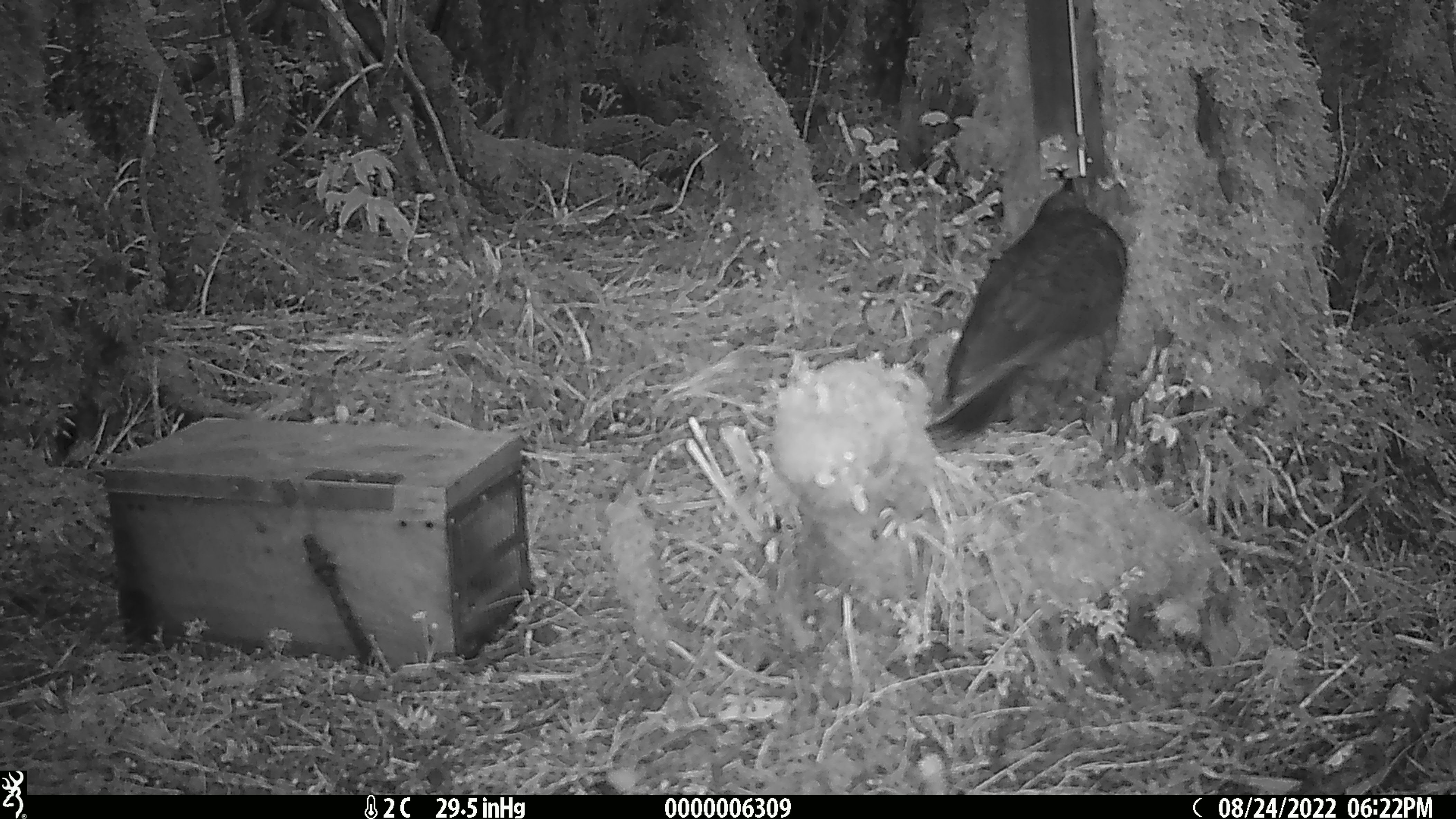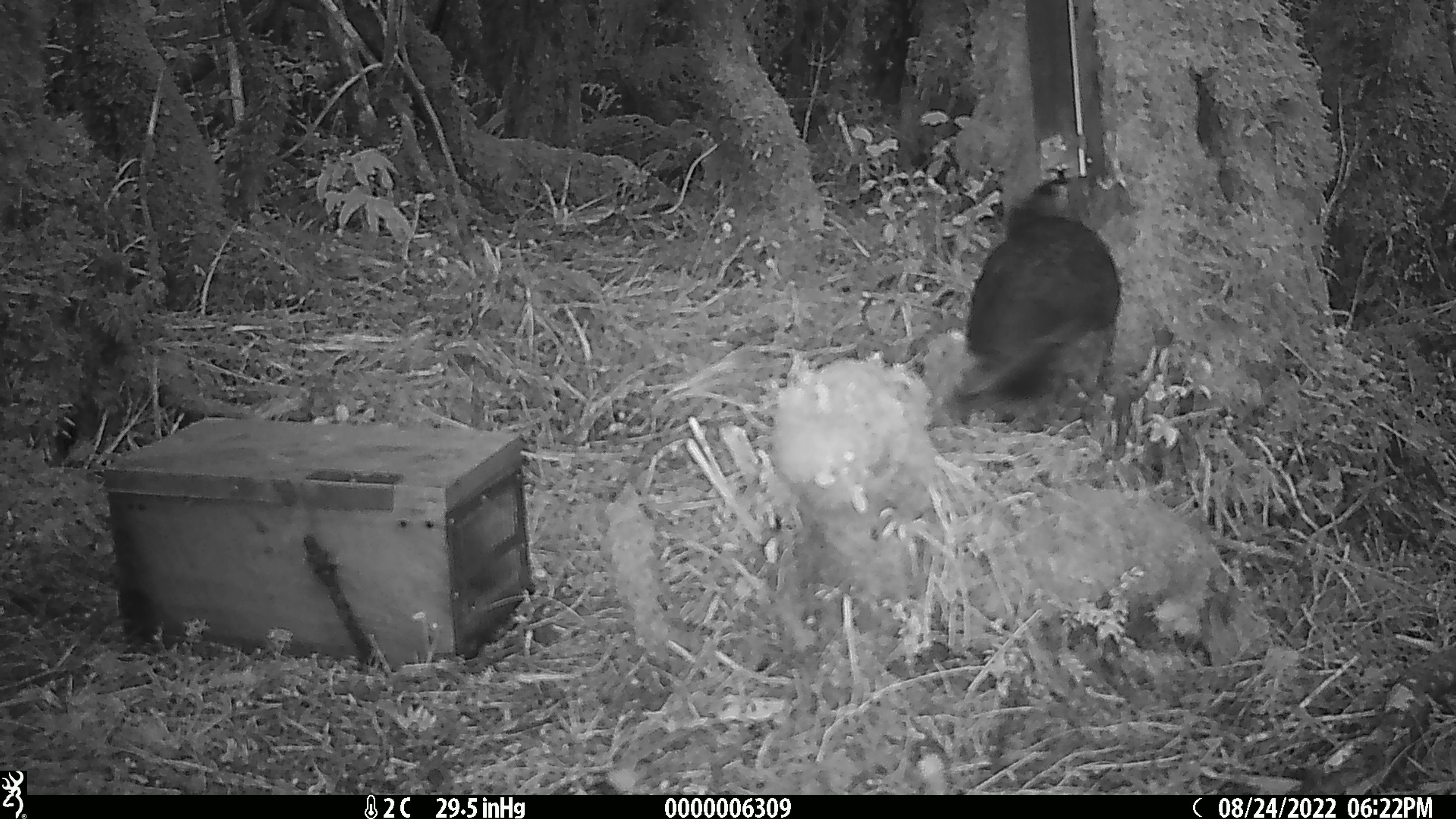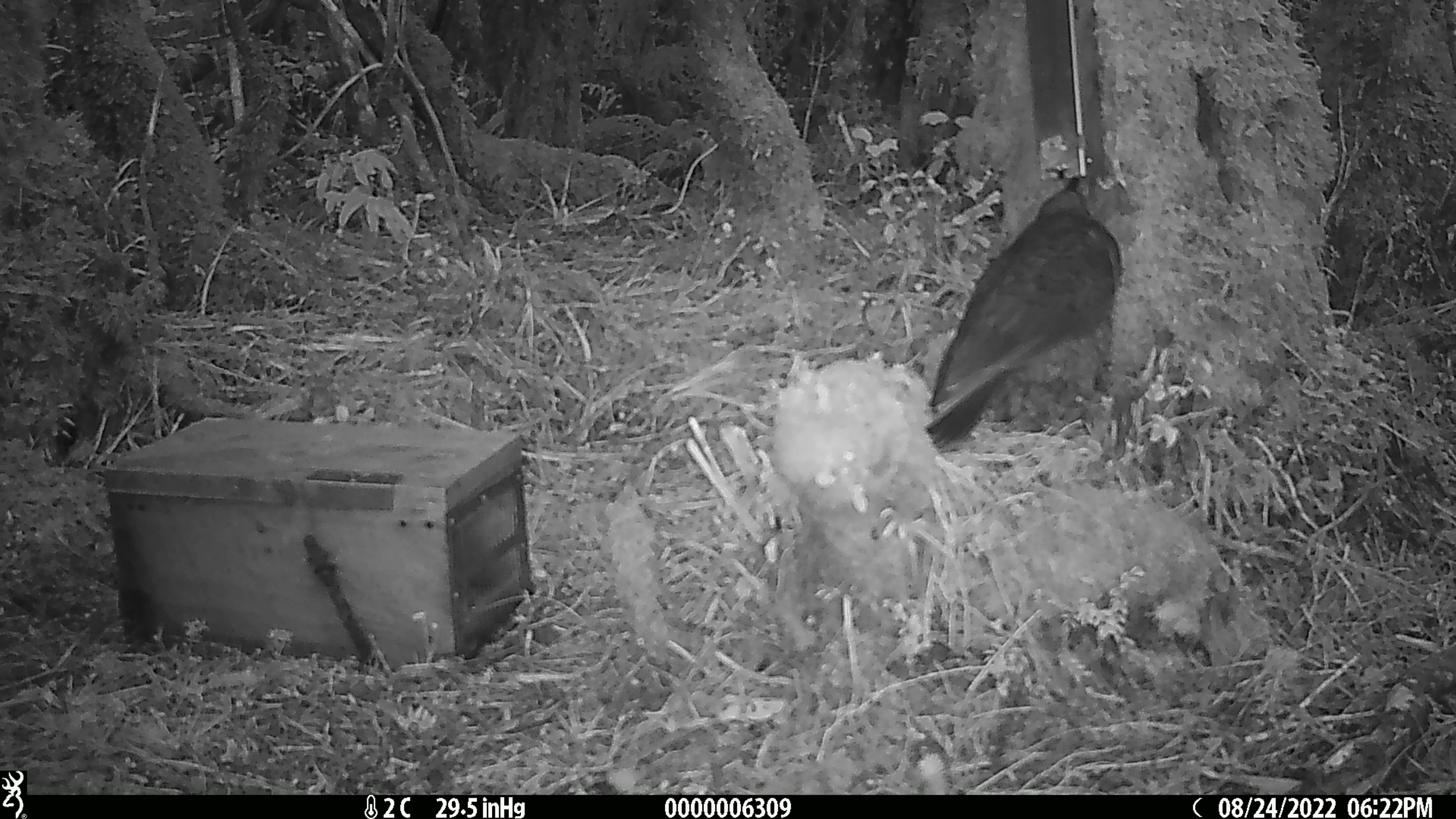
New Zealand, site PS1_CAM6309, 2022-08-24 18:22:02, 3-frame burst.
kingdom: Animalia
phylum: Chordata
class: Aves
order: Psittaciformes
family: Strigopidae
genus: Nestor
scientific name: Nestor notabilis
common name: kea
Kea (Nestor notabilis).